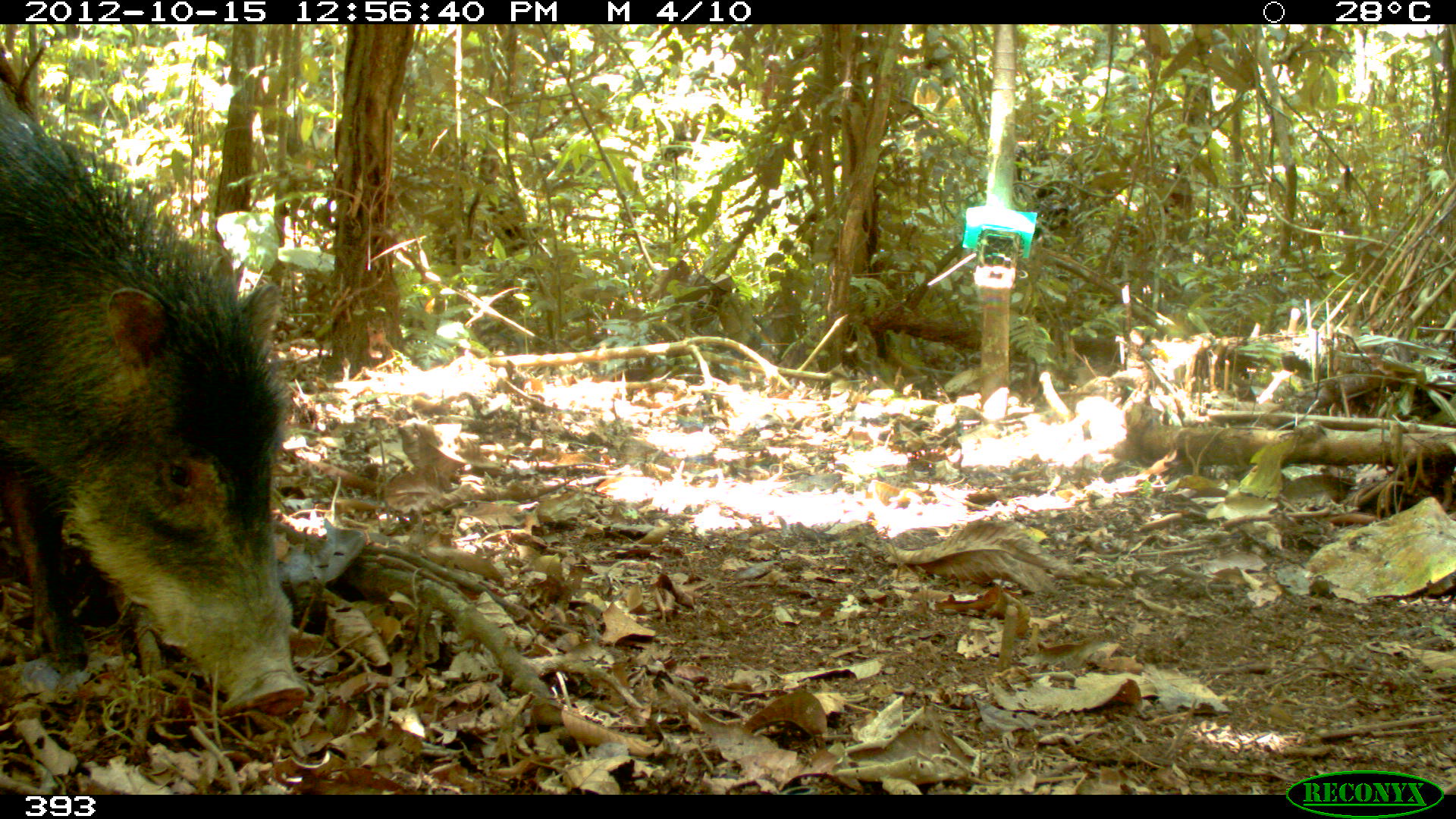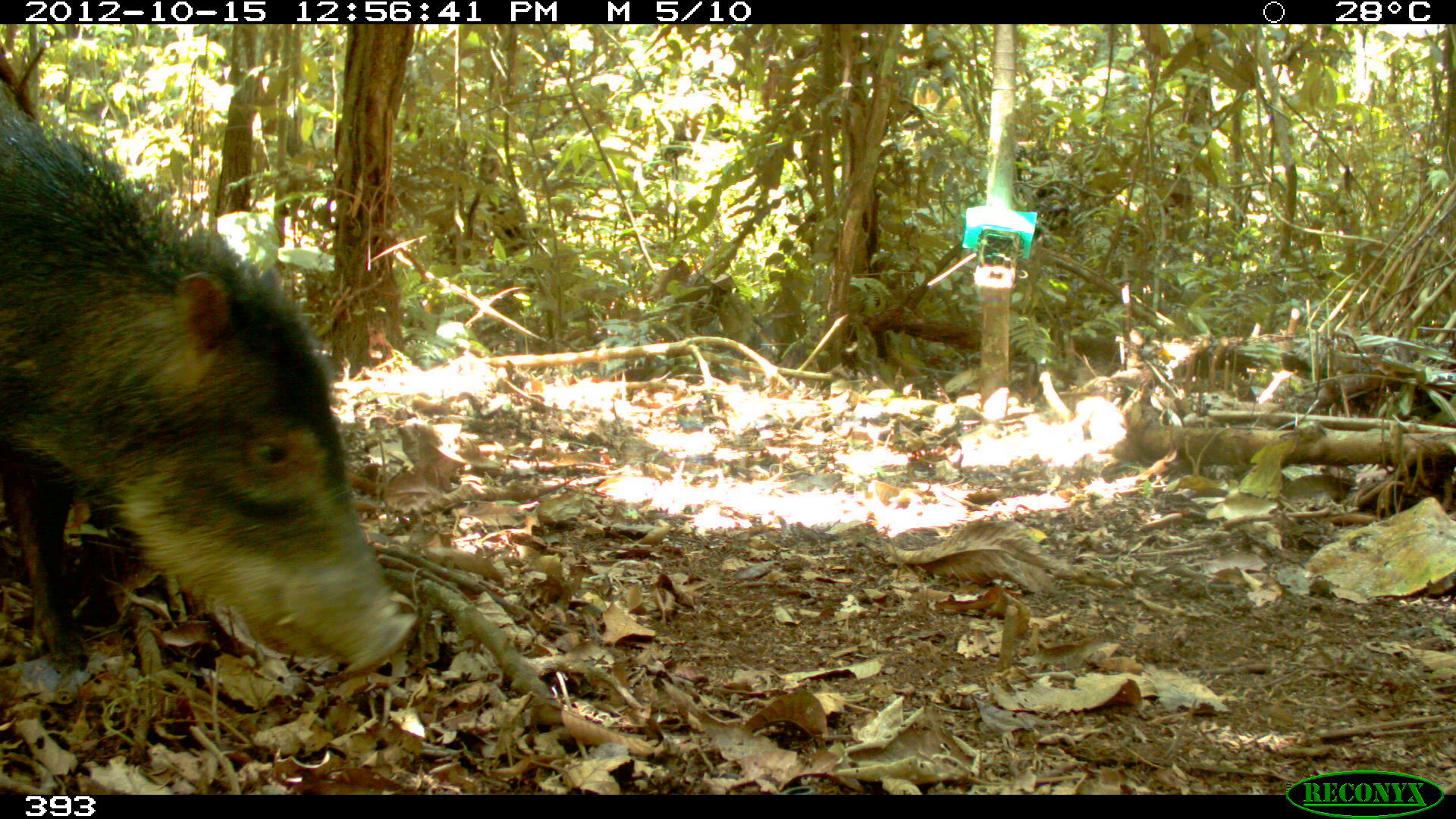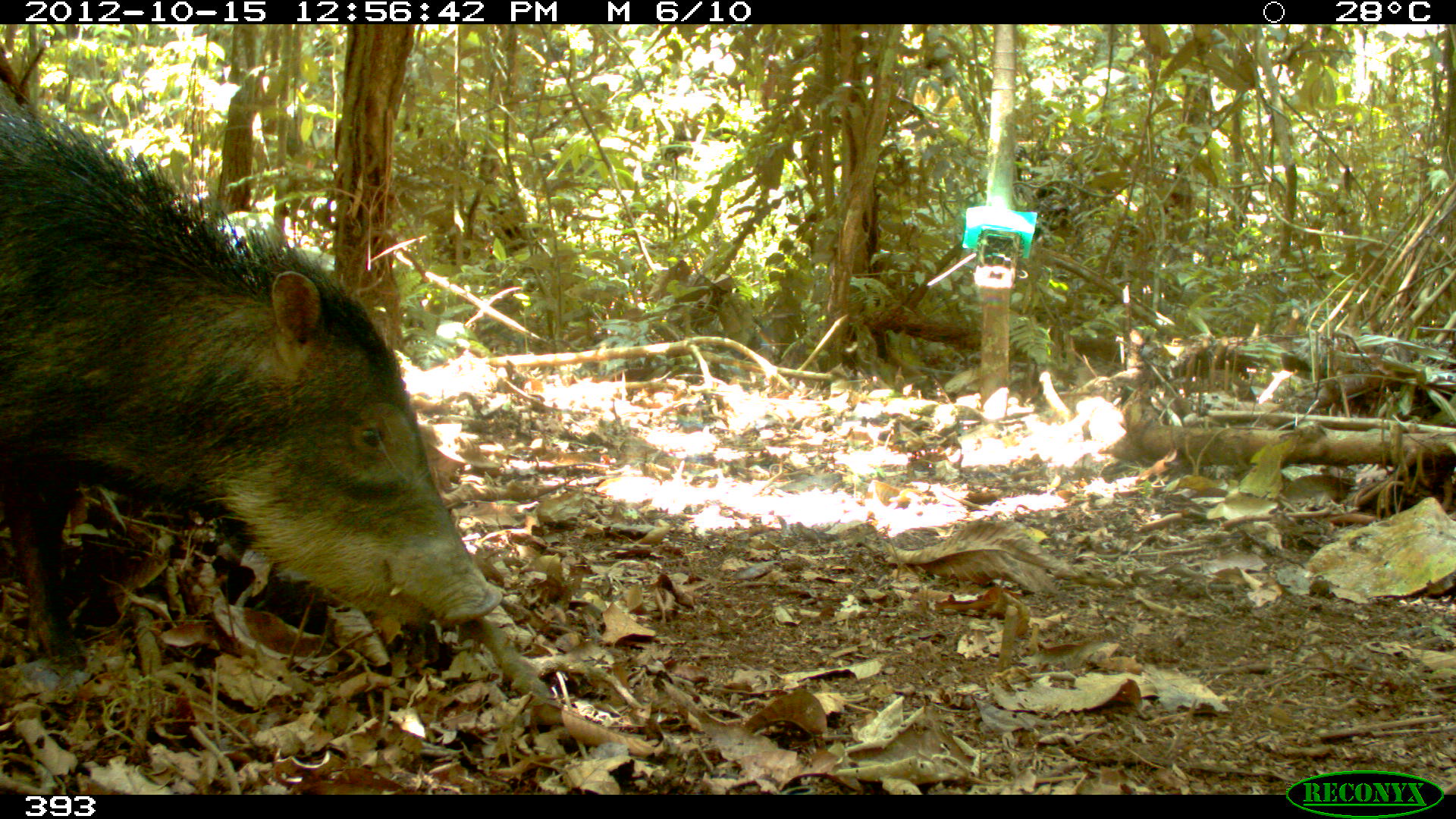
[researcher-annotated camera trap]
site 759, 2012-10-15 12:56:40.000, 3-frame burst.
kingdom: Animalia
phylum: Chordata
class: Mammalia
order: Artiodactyla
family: Tayassuidae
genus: Tayassu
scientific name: Tayassu pecari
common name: white-lipped peccary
Tayassu pecari (white-lipped peccary).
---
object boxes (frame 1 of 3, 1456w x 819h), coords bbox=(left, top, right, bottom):
tayassu pecari: bbox=(0, 97, 307, 717)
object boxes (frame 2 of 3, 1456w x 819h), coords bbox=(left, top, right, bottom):
tayassu pecari: bbox=(0, 98, 419, 675)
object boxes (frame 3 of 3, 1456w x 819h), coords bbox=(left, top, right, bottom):
tayassu pecari: bbox=(0, 104, 502, 666)